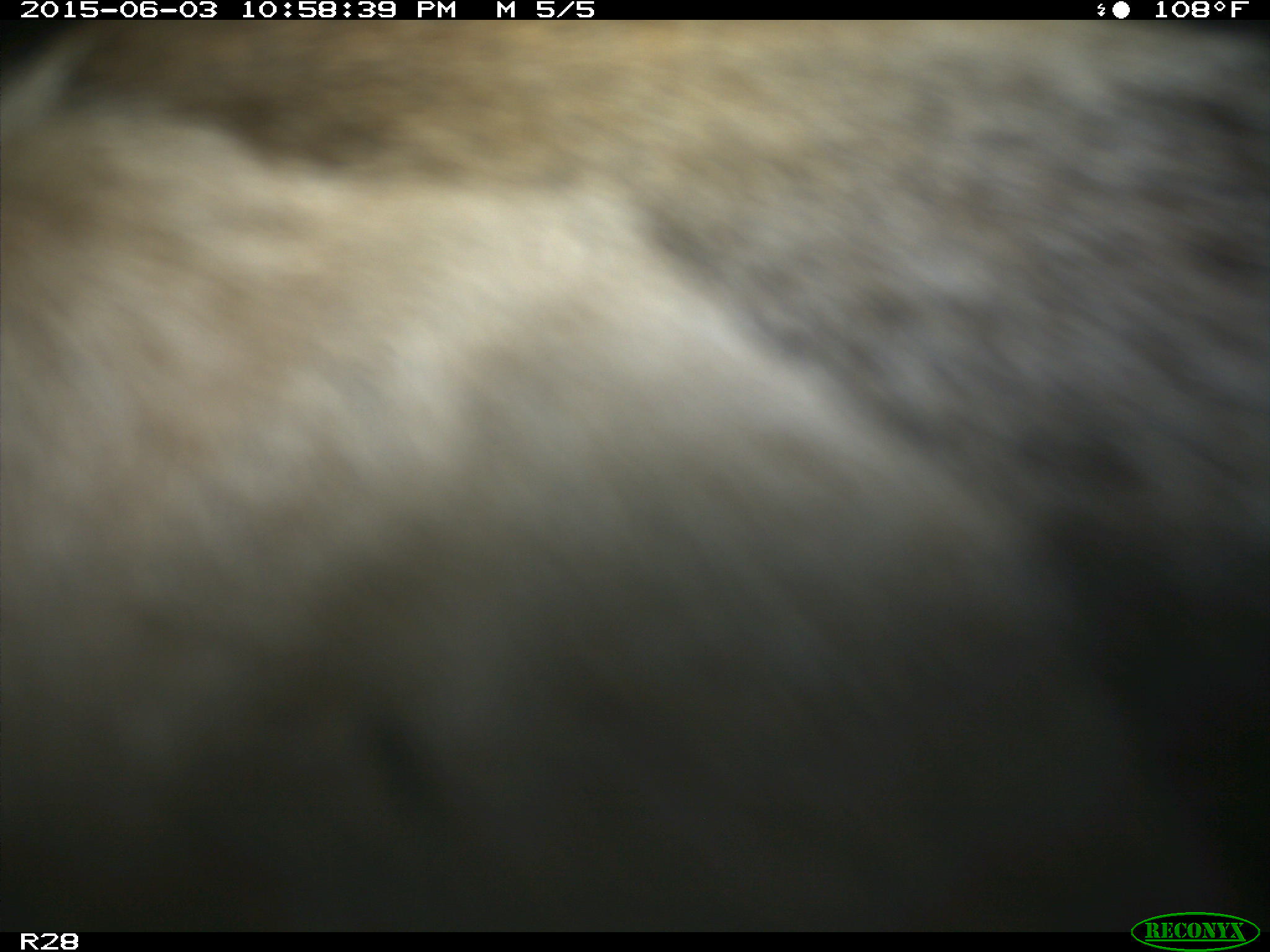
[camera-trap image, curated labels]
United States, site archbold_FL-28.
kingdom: Animalia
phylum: Chordata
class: Mammalia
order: Artiodactyla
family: Bovidae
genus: Bos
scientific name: Bos taurus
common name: domestic cow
Bos taurus (domestic cow).